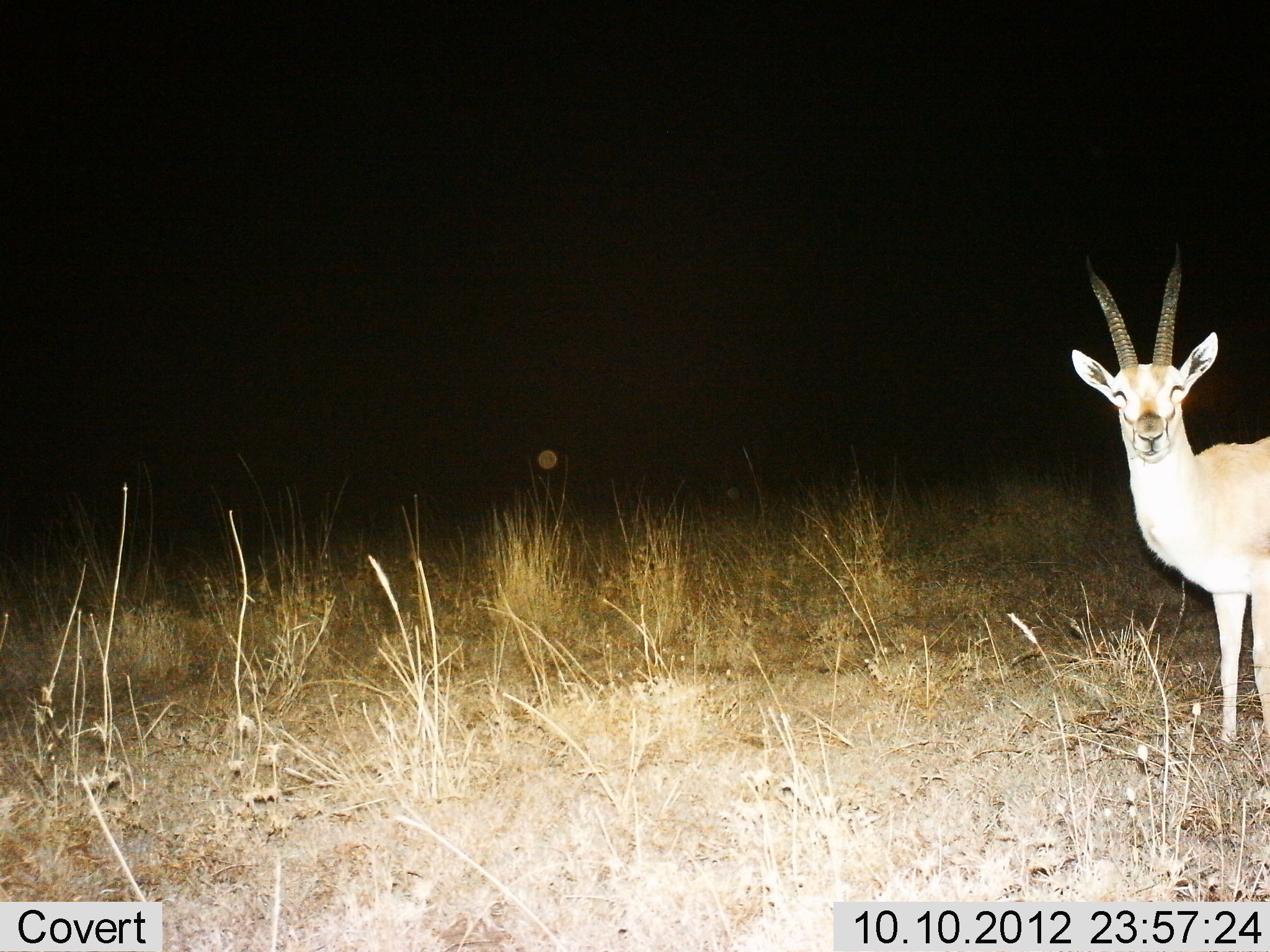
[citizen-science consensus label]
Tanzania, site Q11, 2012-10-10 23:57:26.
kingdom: Animalia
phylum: Chordata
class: Mammalia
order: Artiodactyla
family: Bovidae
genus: Eudorcas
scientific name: Eudorcas thomsonii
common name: thomson's gazelle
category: gazellethomsons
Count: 1.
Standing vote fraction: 100%.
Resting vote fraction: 0%.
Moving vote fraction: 0%.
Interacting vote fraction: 0%.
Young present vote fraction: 0%.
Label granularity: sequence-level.